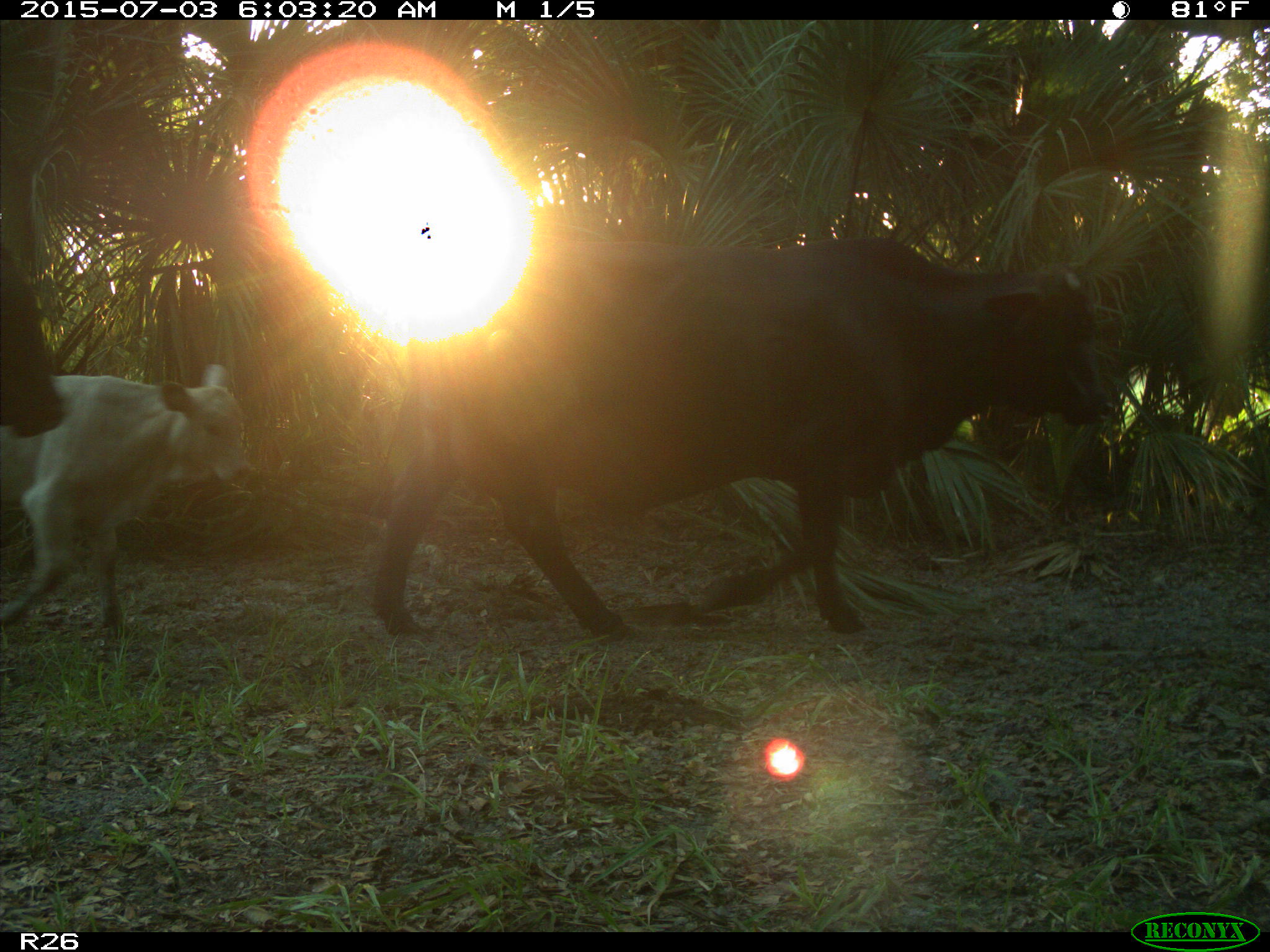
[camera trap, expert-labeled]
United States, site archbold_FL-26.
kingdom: Animalia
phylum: Chordata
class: Mammalia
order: Artiodactyla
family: Bovidae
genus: Bos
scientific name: Bos taurus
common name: domestic cow